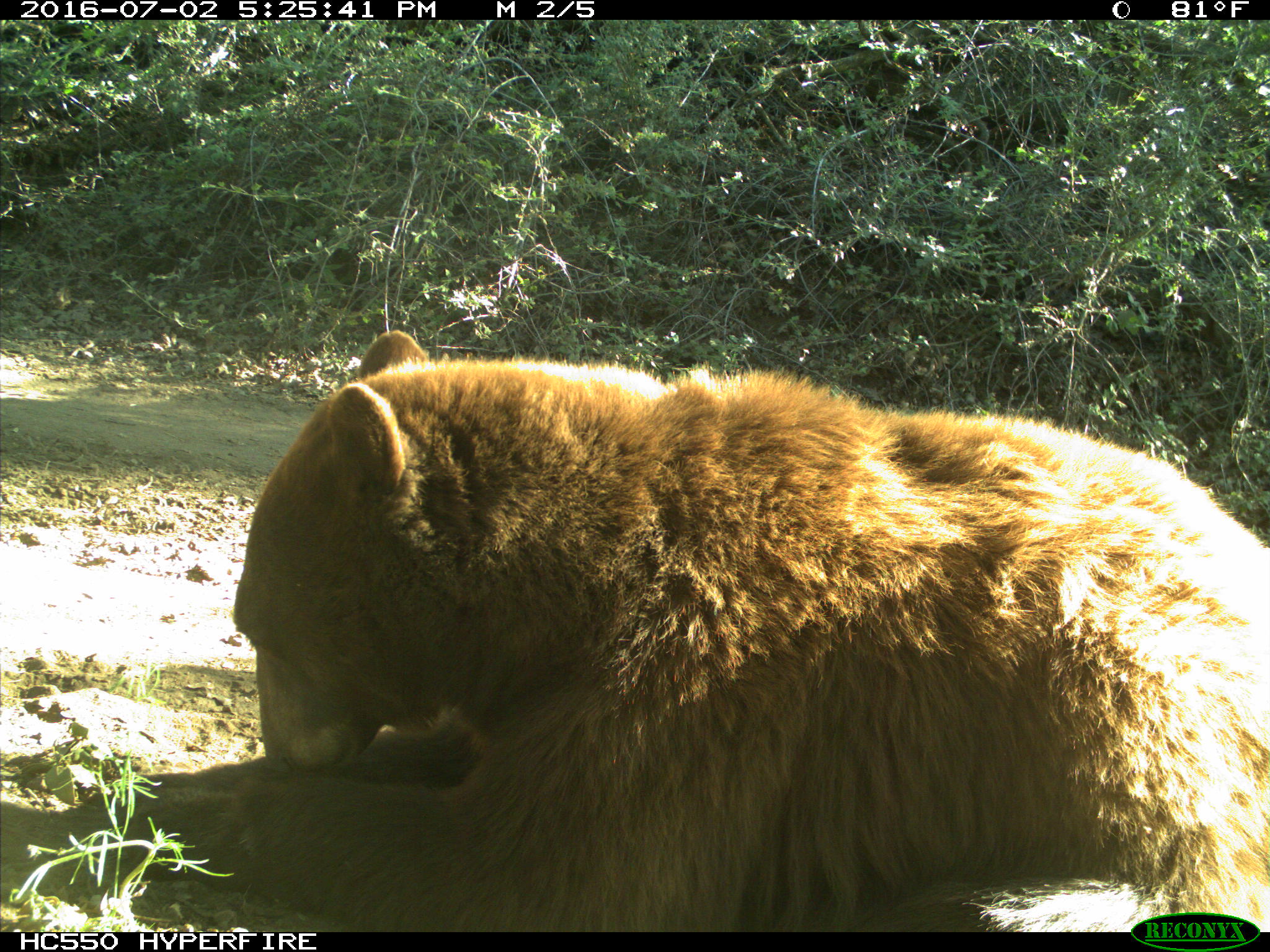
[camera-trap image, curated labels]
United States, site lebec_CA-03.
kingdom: Animalia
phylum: Chordata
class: Mammalia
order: Carnivora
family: Ursidae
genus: Ursus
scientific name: Ursus americanus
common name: american black bear